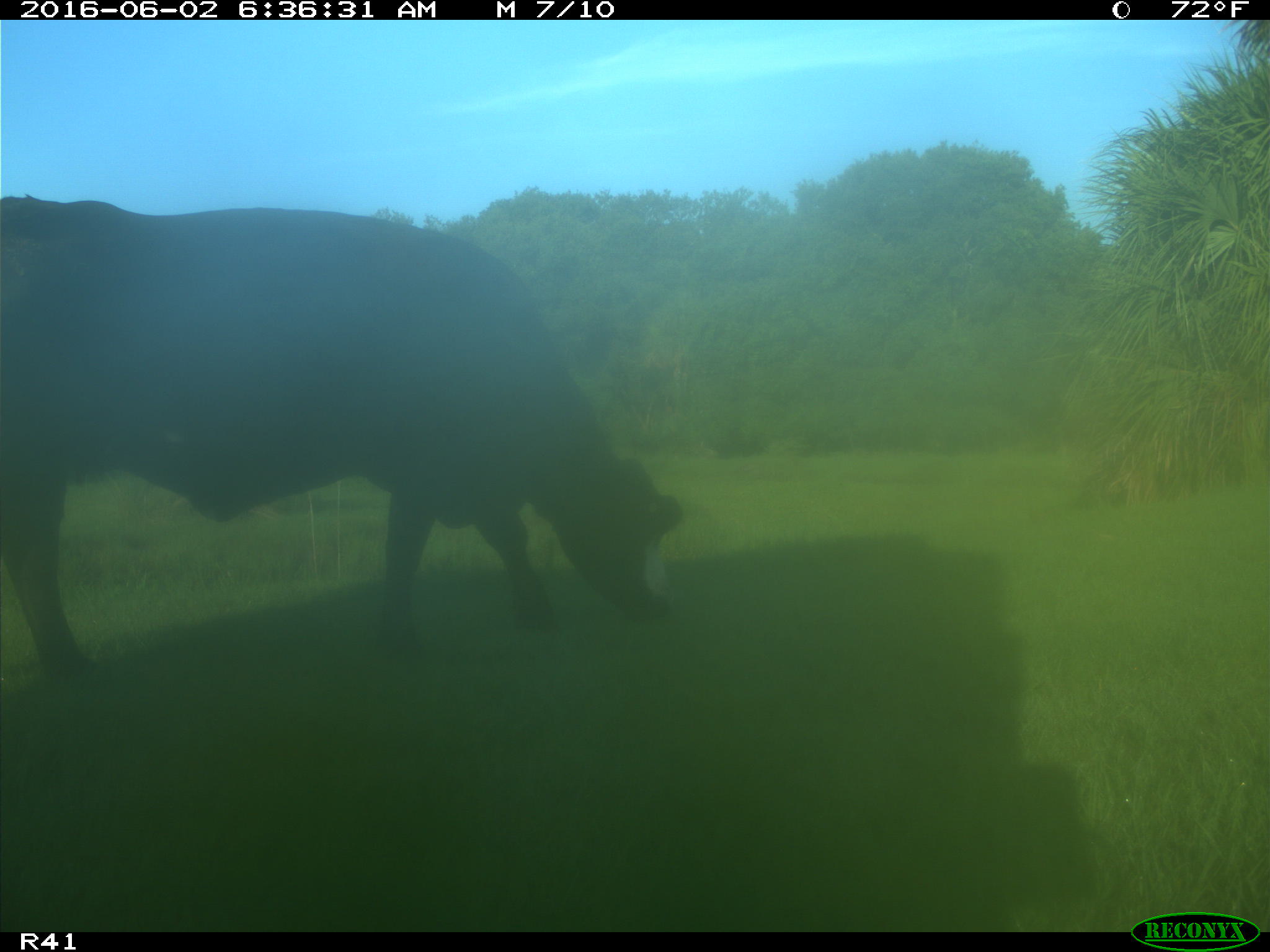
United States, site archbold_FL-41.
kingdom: Animalia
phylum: Chordata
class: Mammalia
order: Artiodactyla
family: Bovidae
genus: Bos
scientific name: Bos taurus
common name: domestic cow